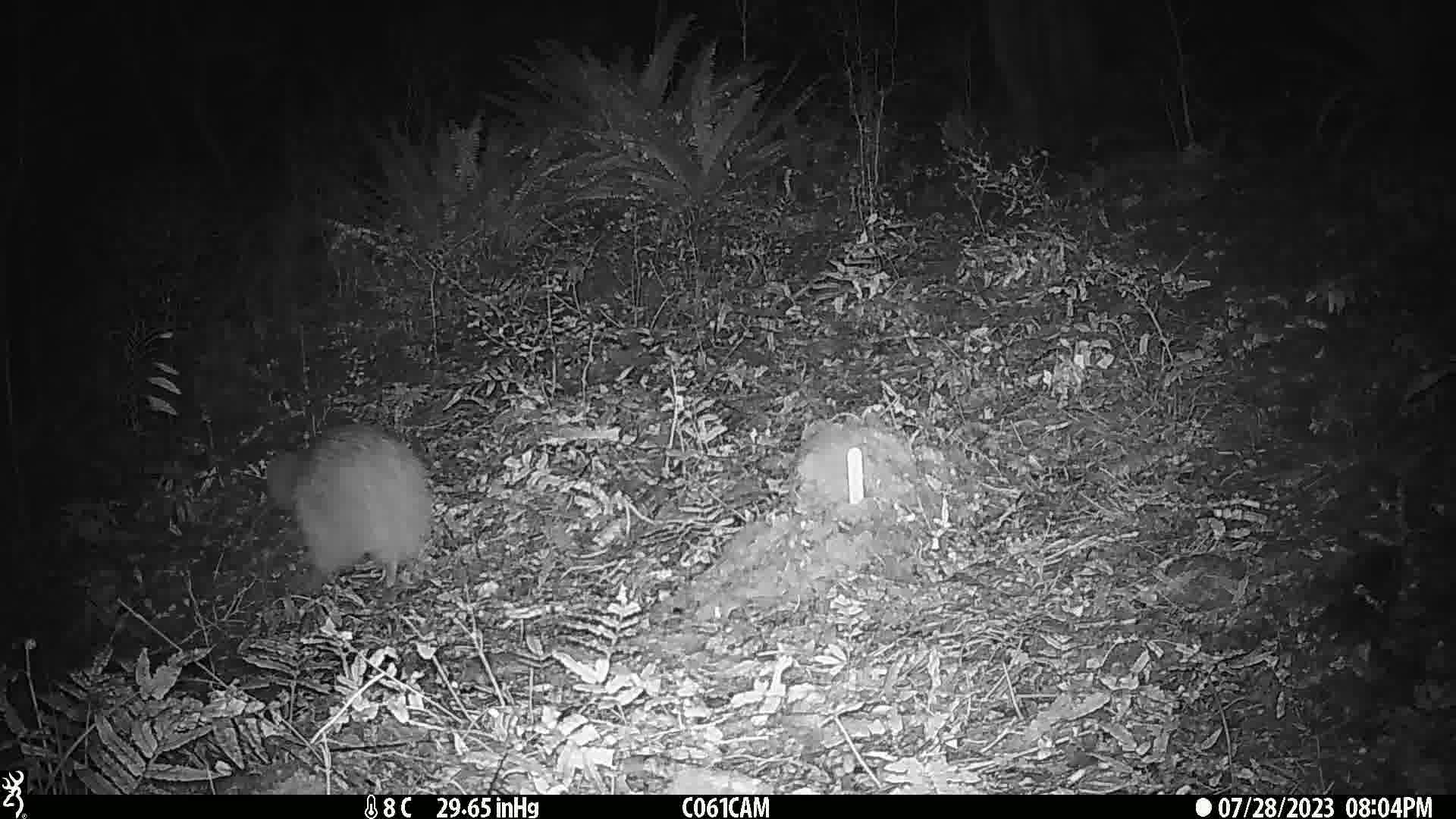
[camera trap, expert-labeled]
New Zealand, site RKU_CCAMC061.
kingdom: Animalia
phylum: Chordata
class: Aves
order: Apterygiformes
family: Apterygidae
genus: Apteryx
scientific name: Apteryx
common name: kiwi